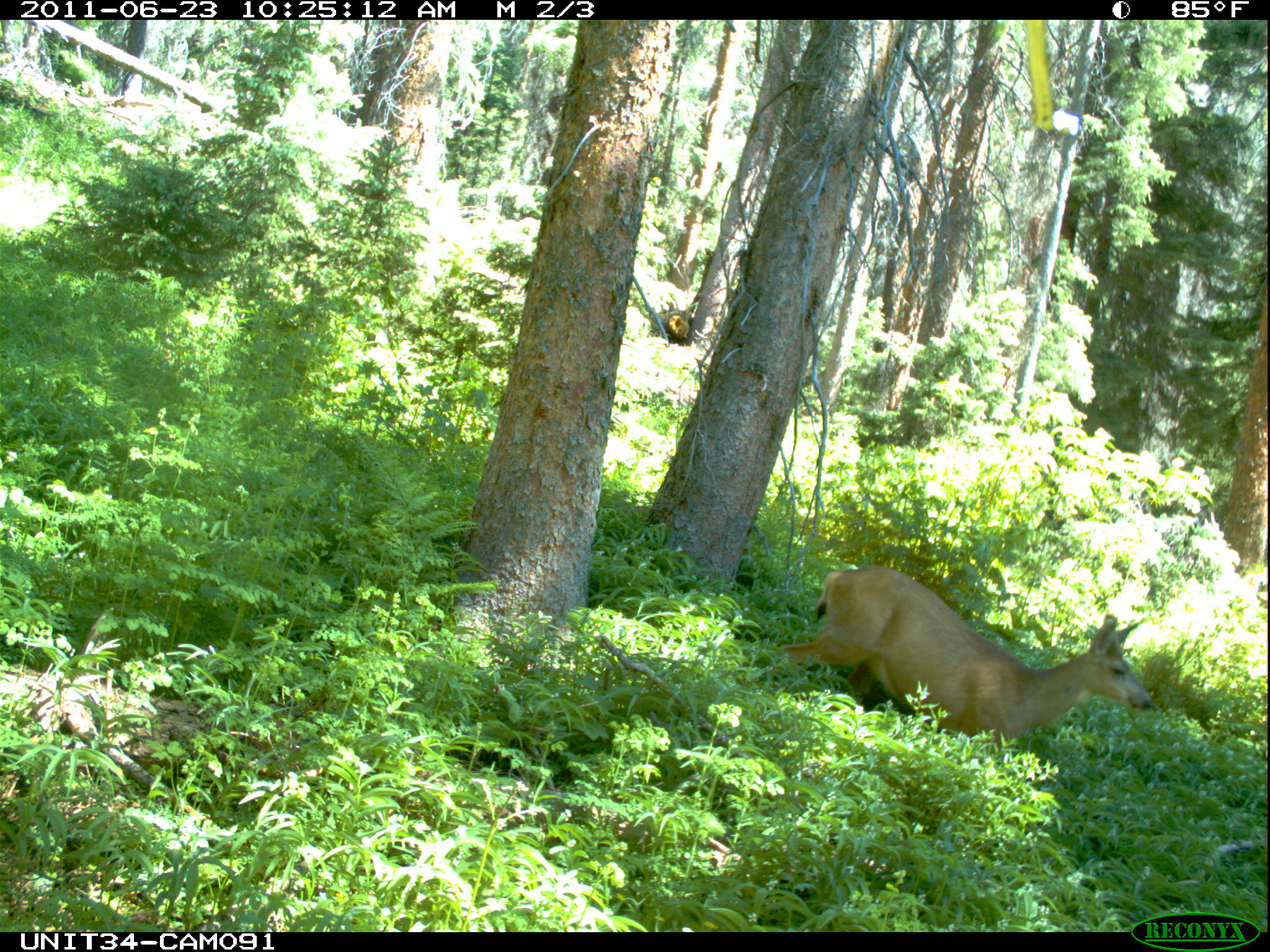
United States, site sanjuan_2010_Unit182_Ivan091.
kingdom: Animalia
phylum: Chordata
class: Mammalia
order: Artiodactyla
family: Cervidae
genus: Odocoileus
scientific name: Odocoileus hemionus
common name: mule deer